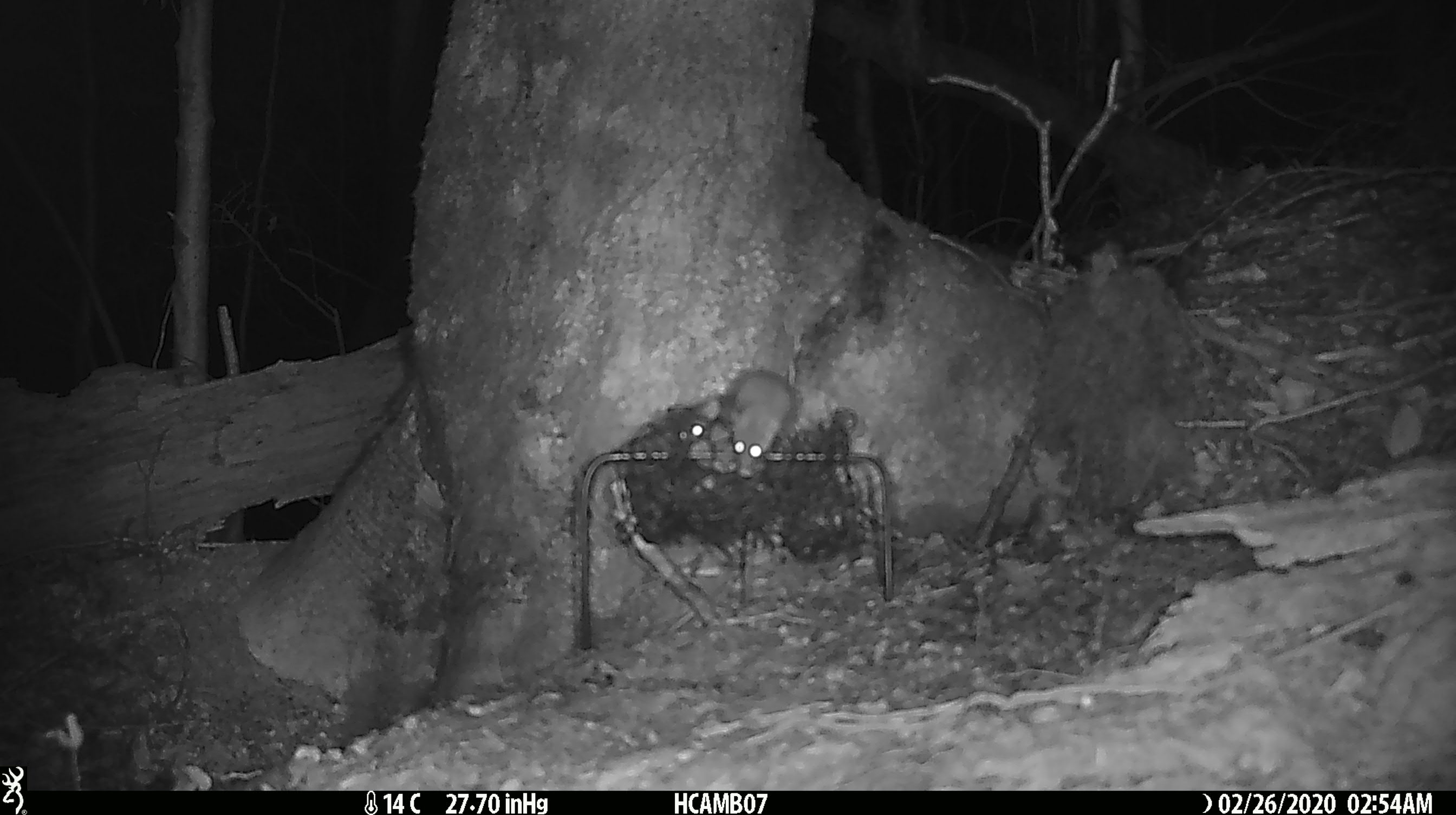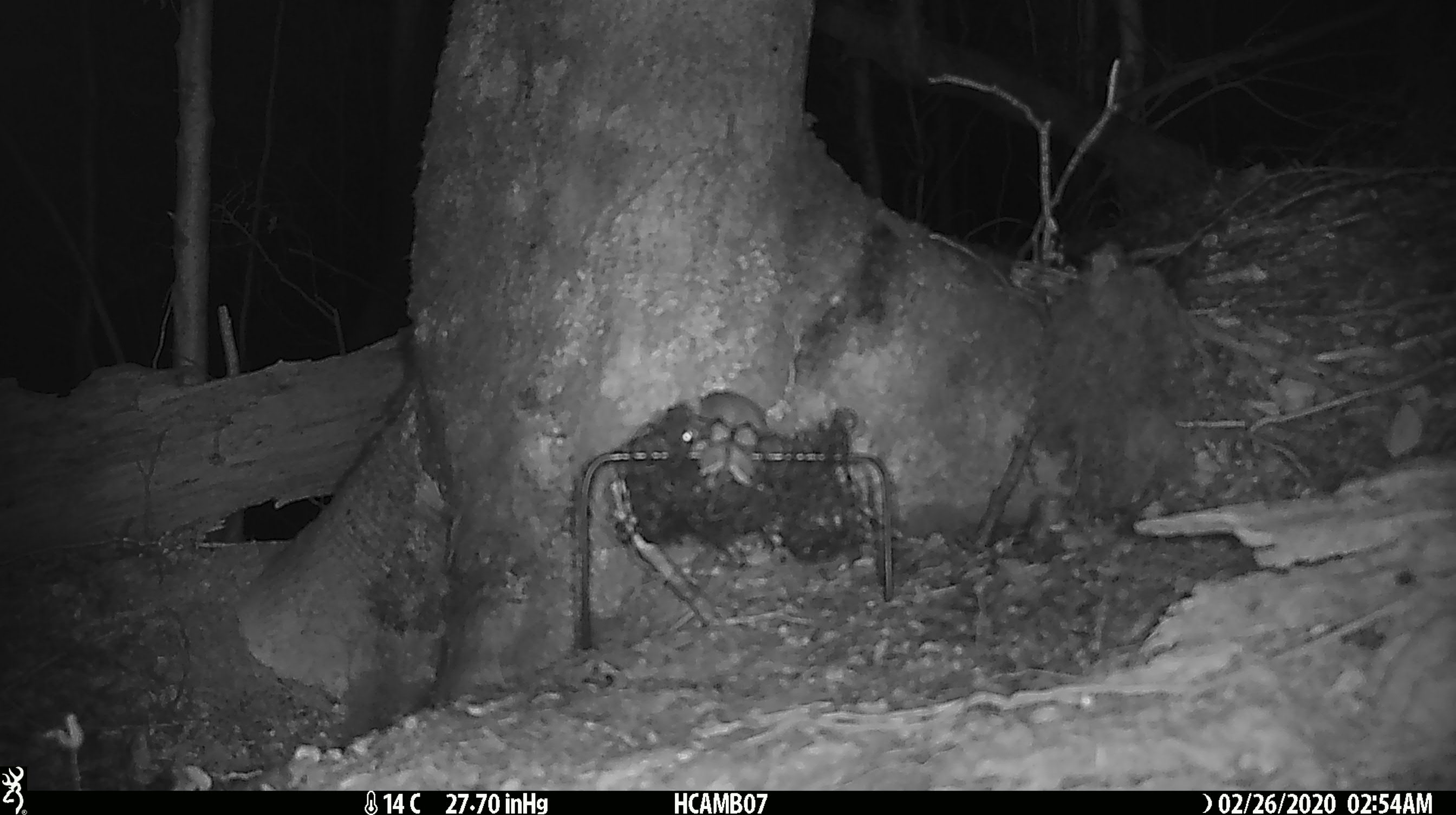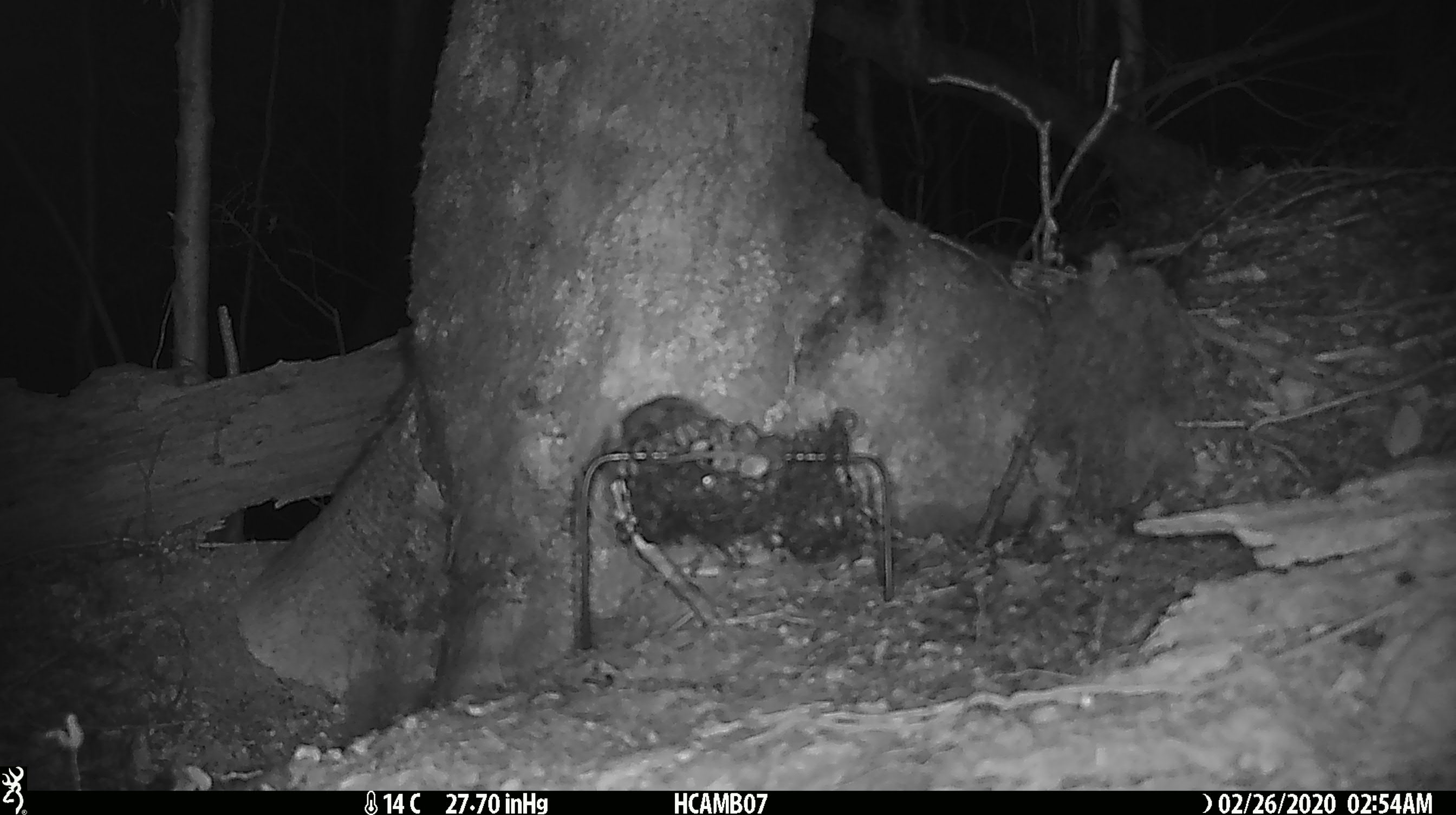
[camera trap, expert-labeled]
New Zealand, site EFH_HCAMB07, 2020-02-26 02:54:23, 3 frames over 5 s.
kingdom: Animalia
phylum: Chordata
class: Mammalia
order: Rodentia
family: Muridae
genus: Mus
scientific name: Mus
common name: mouse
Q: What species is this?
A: Mouse (Mus).